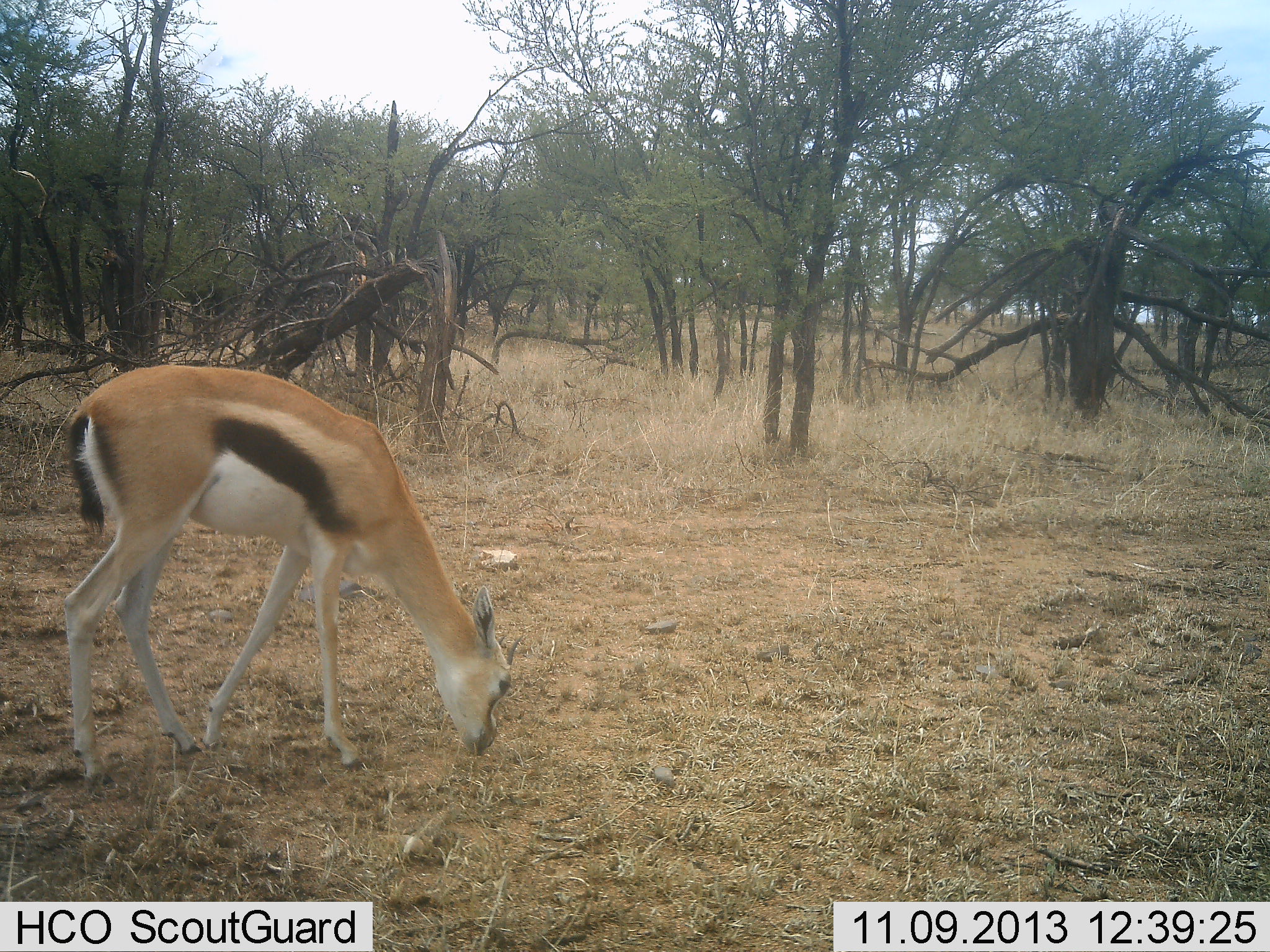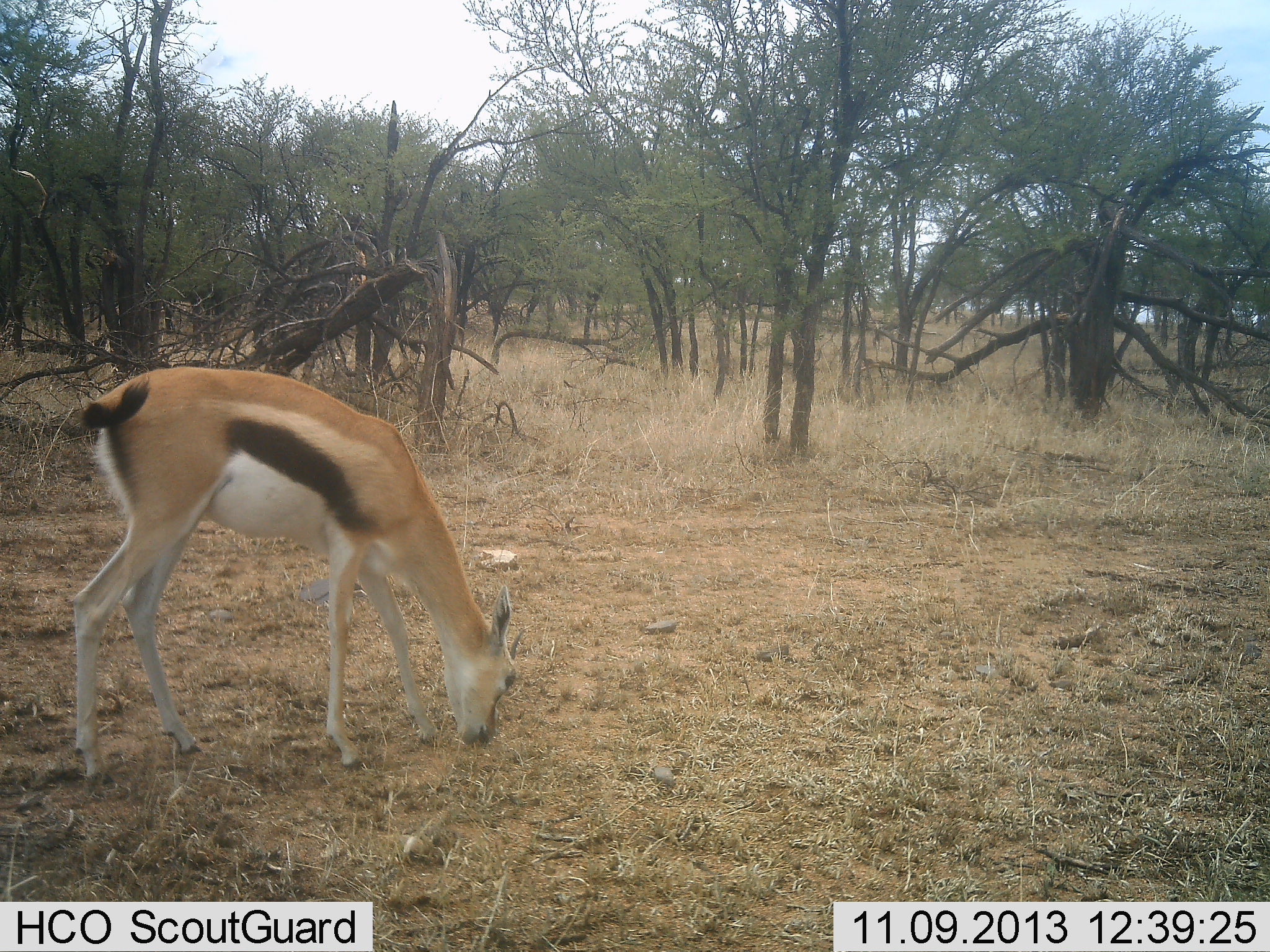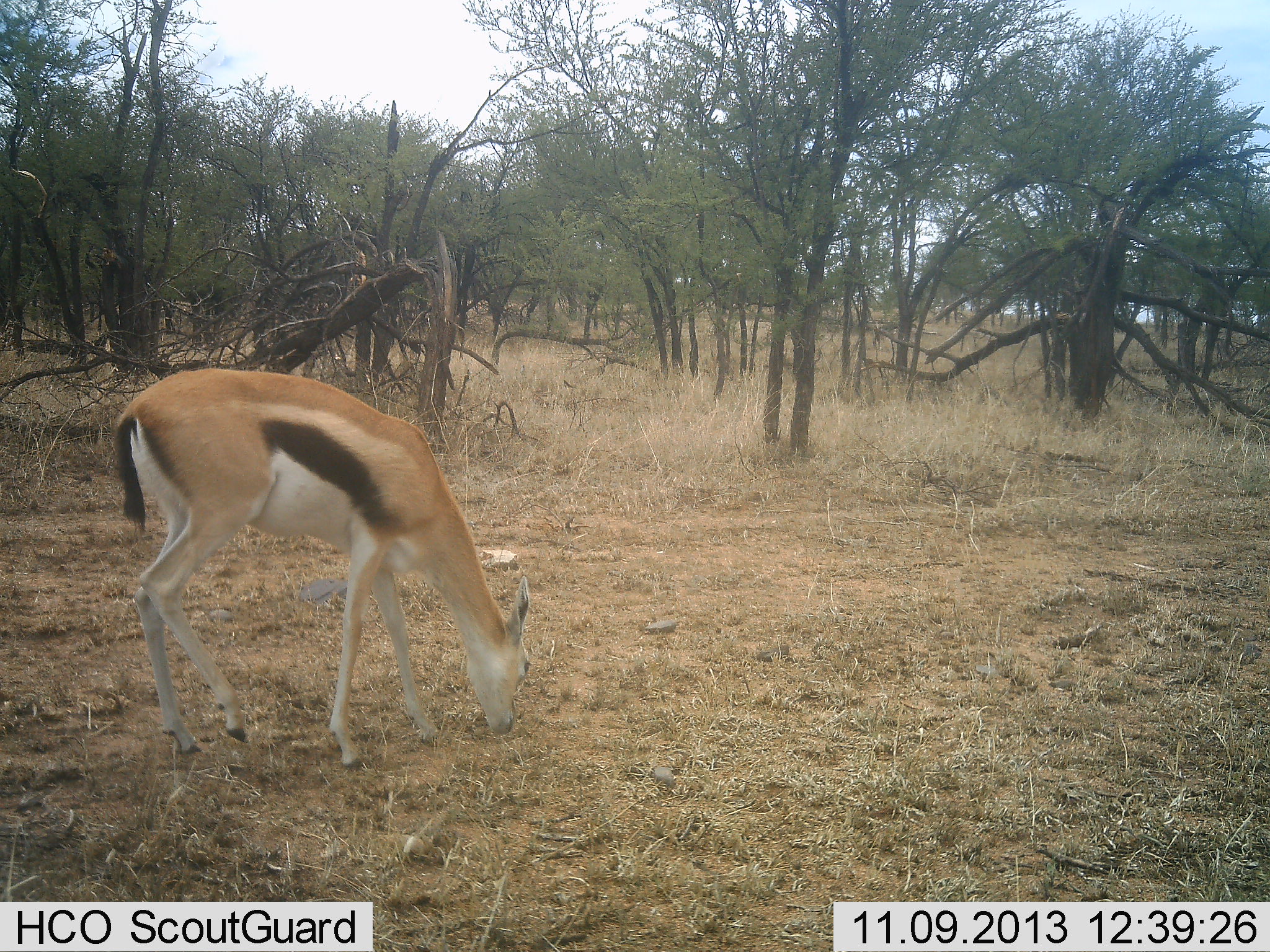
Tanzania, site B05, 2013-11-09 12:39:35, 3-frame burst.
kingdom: Animalia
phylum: Chordata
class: Mammalia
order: Artiodactyla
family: Bovidae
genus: Eudorcas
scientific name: Eudorcas thomsonii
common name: thomson's gazelle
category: gazellethomsons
Gazellethomsons (thomson's gazelle) (Eudorcas thomsonii), count 1. Behavior (volunteer vote fractions): standing 20%, resting 0%, moving 10%, interacting 0%. Young present (vote fraction): 0%. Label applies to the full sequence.